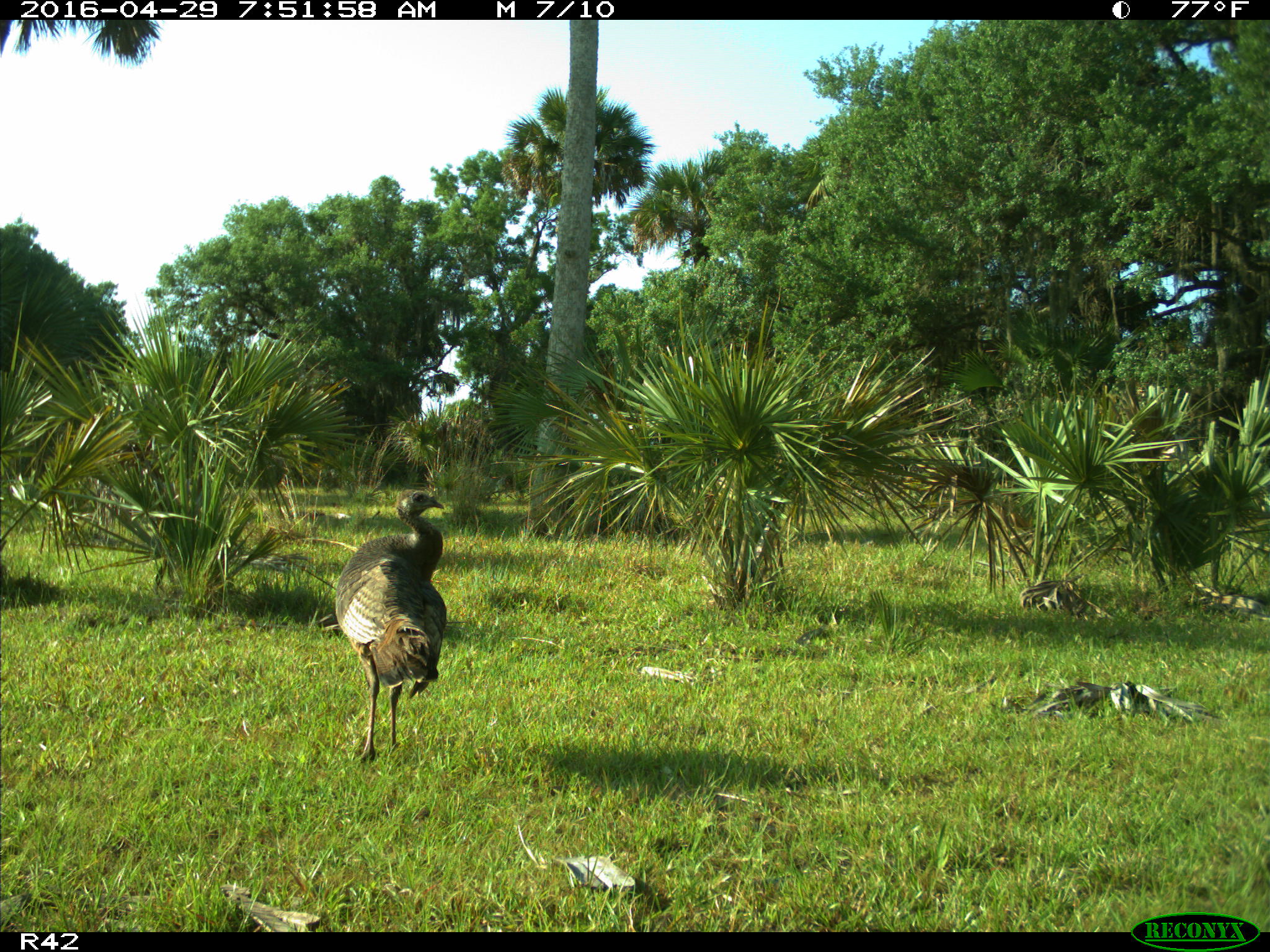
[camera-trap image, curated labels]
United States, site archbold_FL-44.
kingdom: Animalia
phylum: Chordata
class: Aves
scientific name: Aves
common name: birds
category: unidentified bird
Unidentified bird (birds) (Aves).